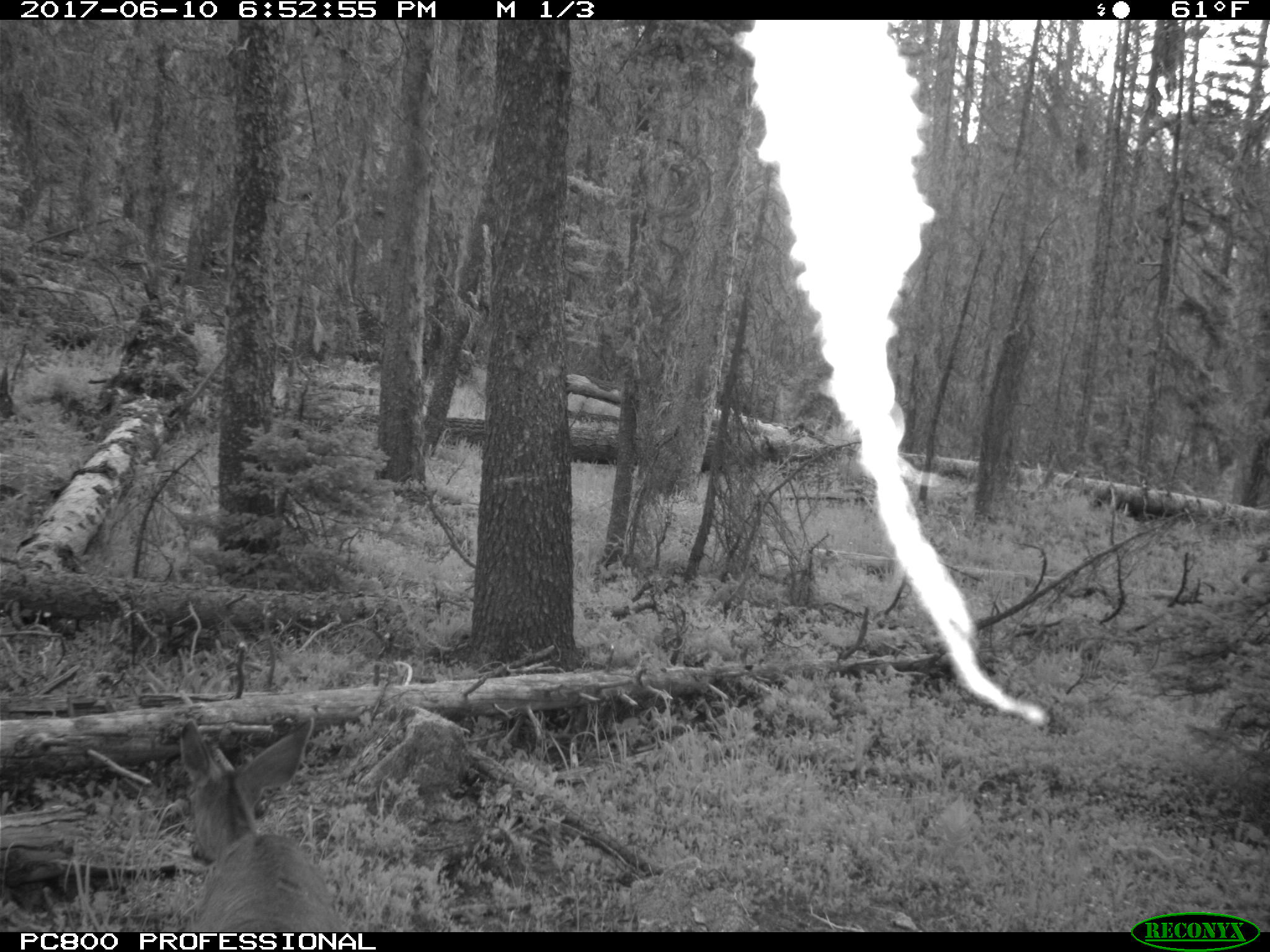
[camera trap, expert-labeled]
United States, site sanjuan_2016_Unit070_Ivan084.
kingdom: Animalia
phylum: Chordata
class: Mammalia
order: Artiodactyla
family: Cervidae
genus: Odocoileus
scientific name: Odocoileus hemionus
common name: mule deer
Odocoileus hemionus (mule deer).